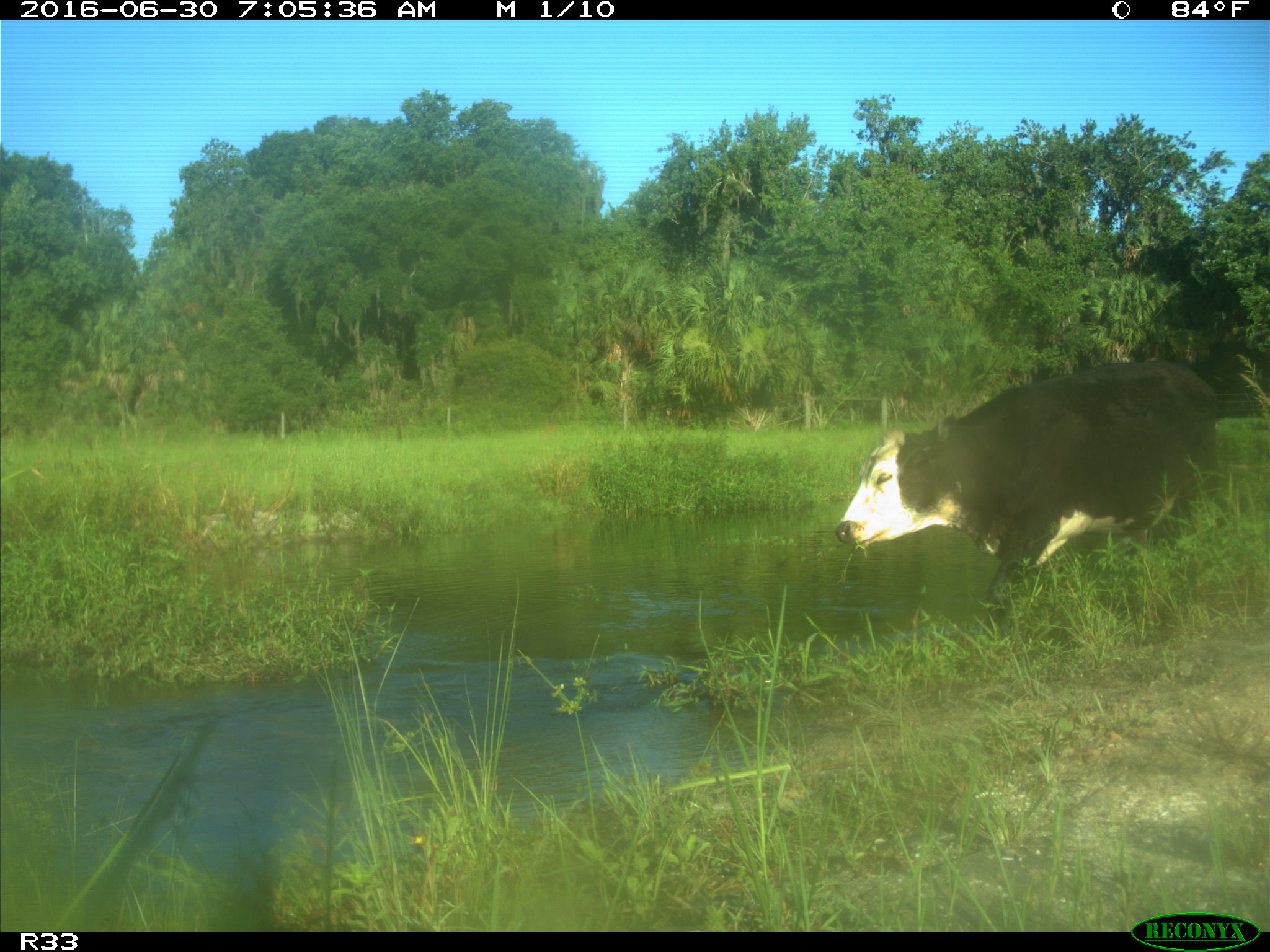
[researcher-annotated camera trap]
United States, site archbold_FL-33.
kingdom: Animalia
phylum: Chordata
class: Mammalia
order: Artiodactyla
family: Bovidae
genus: Bos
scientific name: Bos taurus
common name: domestic cow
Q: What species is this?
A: Bos taurus (domestic cow).